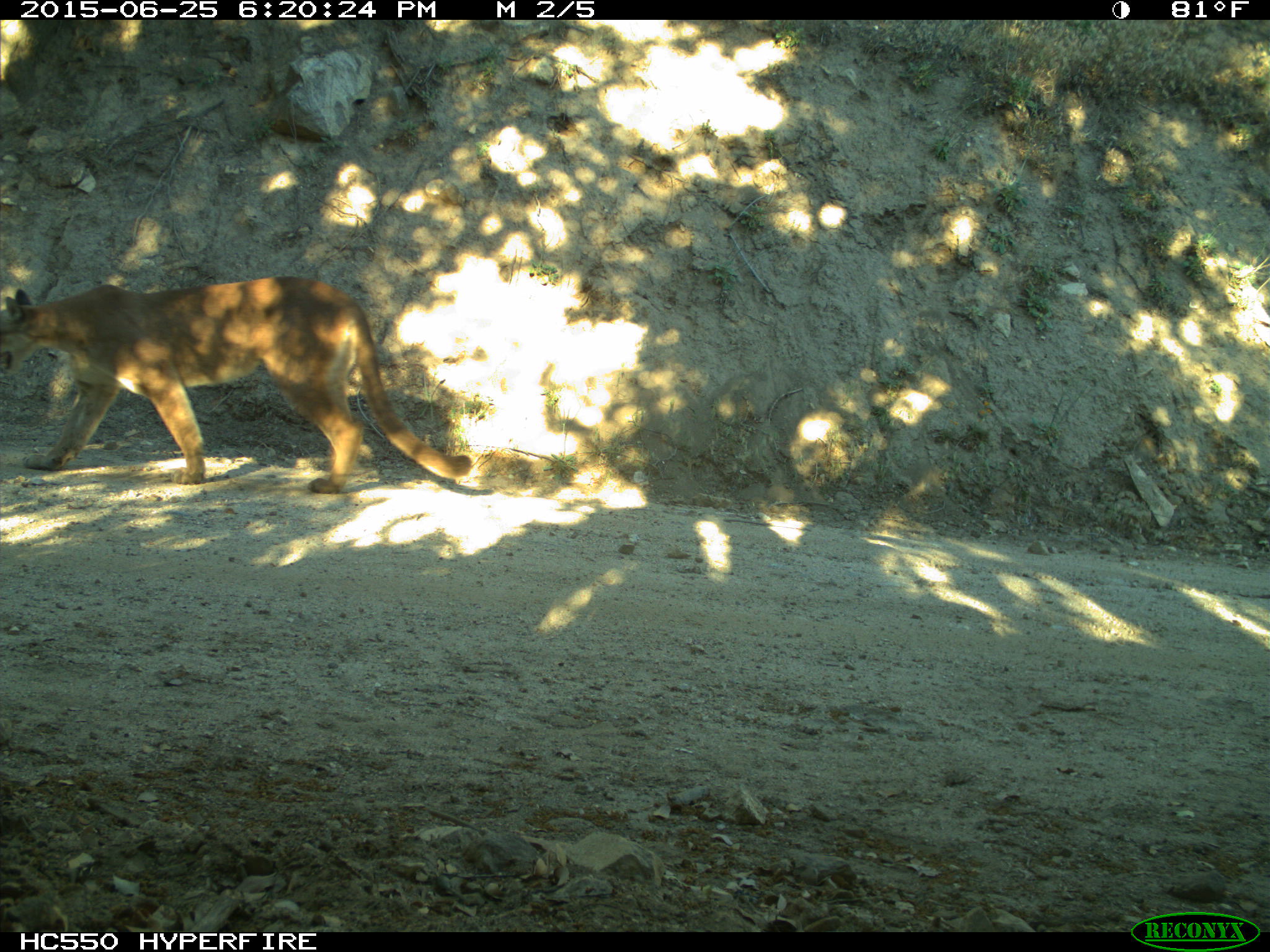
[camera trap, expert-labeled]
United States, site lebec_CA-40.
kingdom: Animalia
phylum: Chordata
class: Mammalia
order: Carnivora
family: Felidae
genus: Puma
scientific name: Puma concolor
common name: mountain lion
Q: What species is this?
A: Puma concolor (mountain lion).